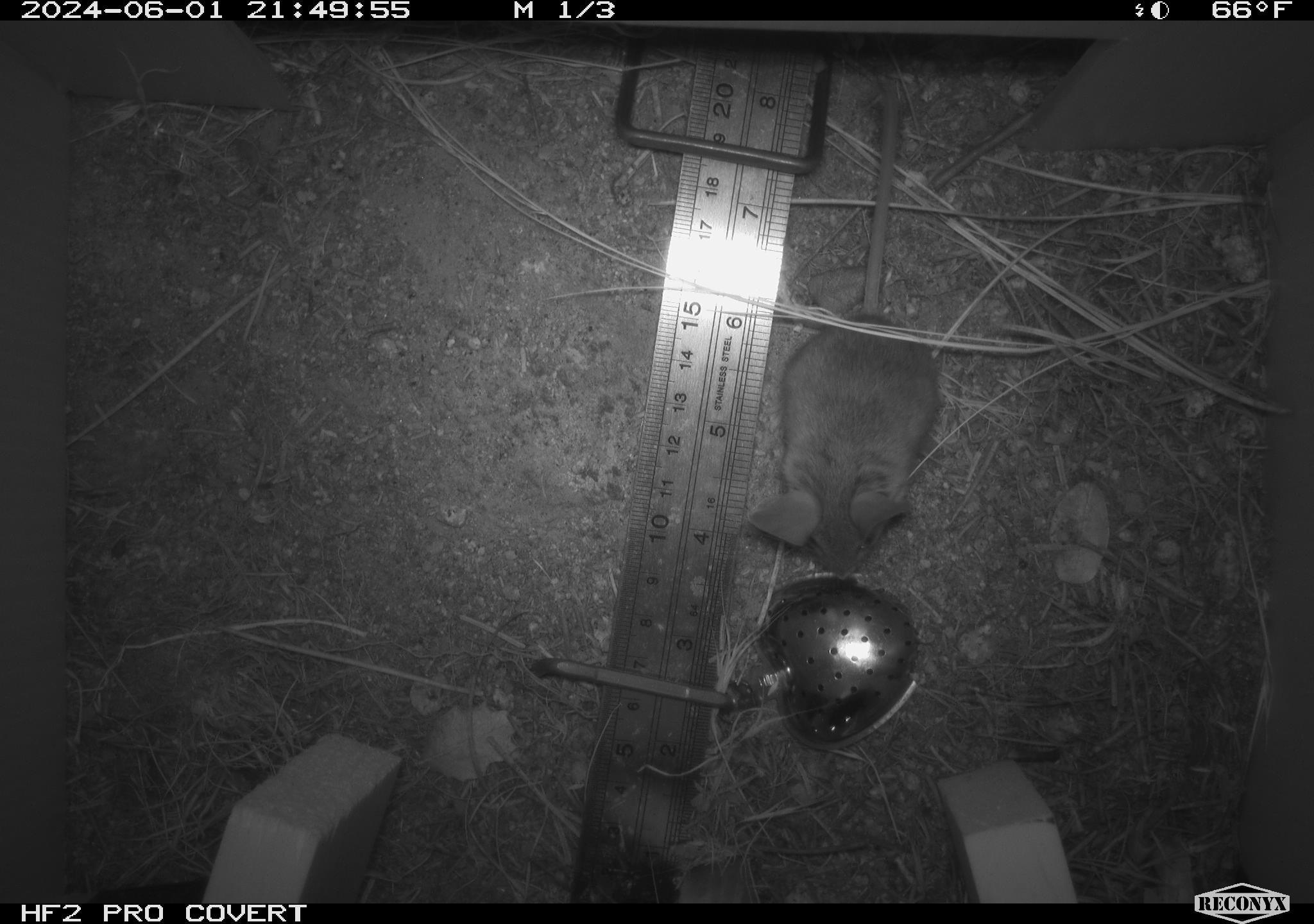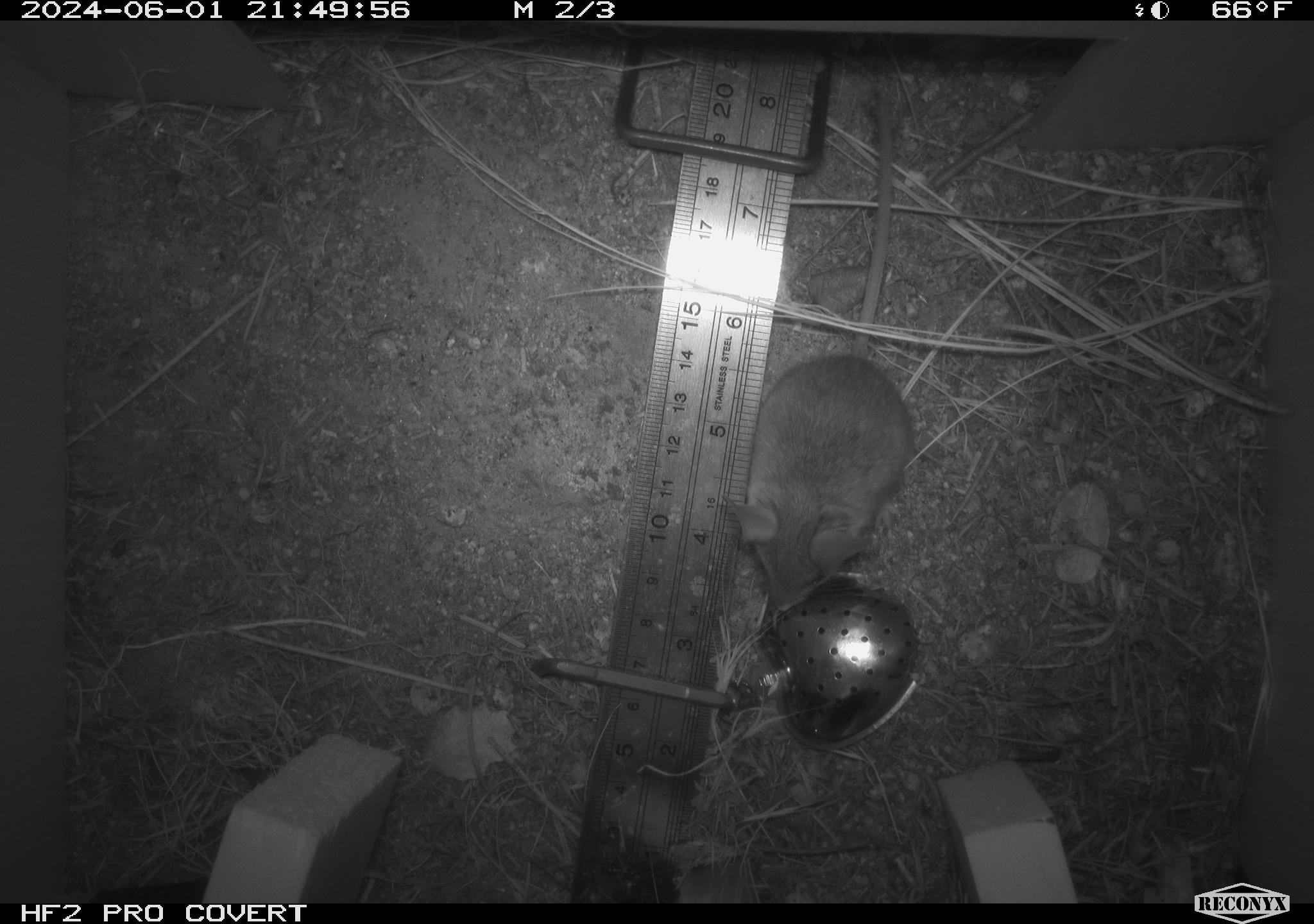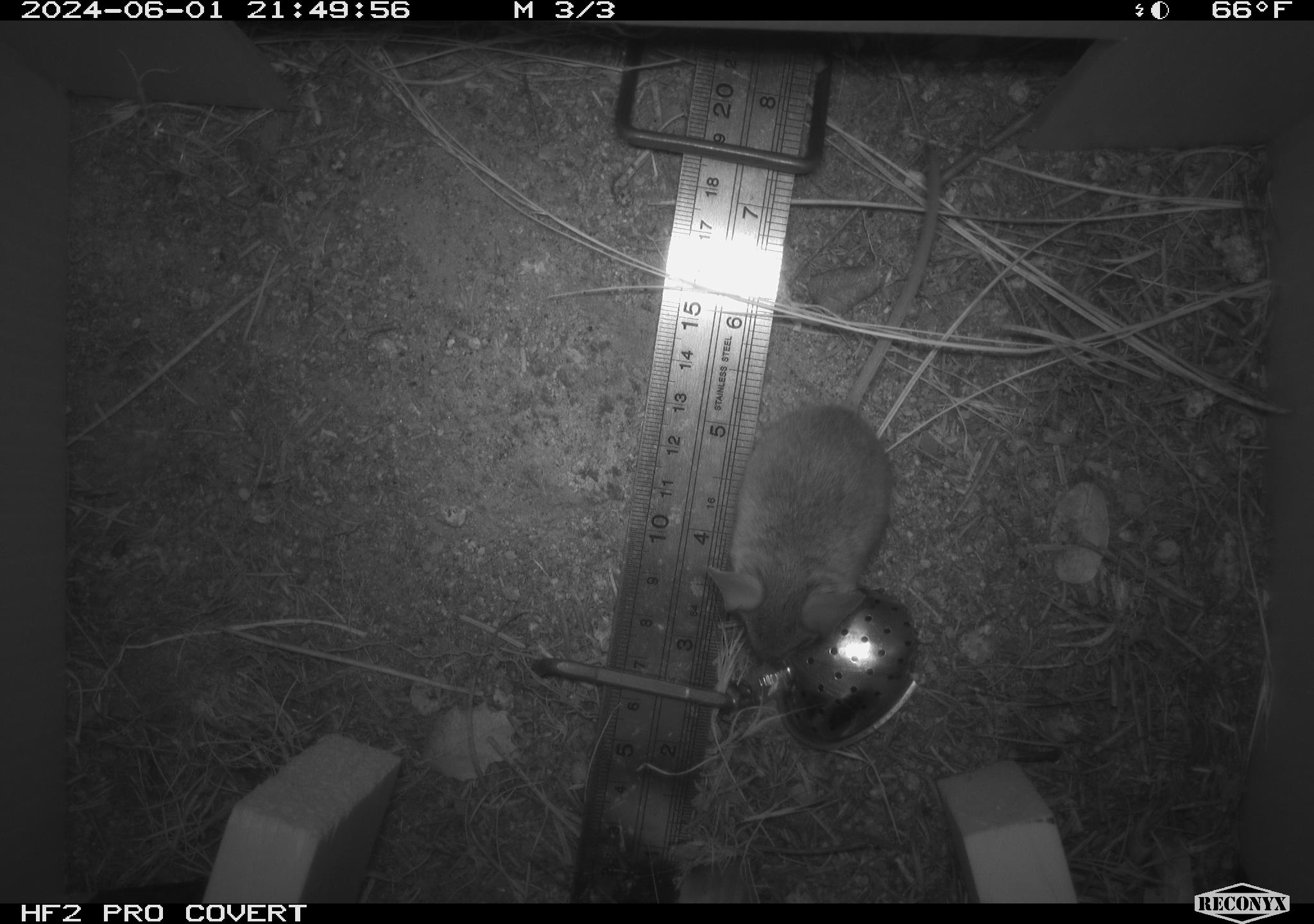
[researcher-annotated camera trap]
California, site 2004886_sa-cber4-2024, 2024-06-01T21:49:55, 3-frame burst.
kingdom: Animalia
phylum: Chordata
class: Mammalia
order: Rodentia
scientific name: Rodentia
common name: mouse species